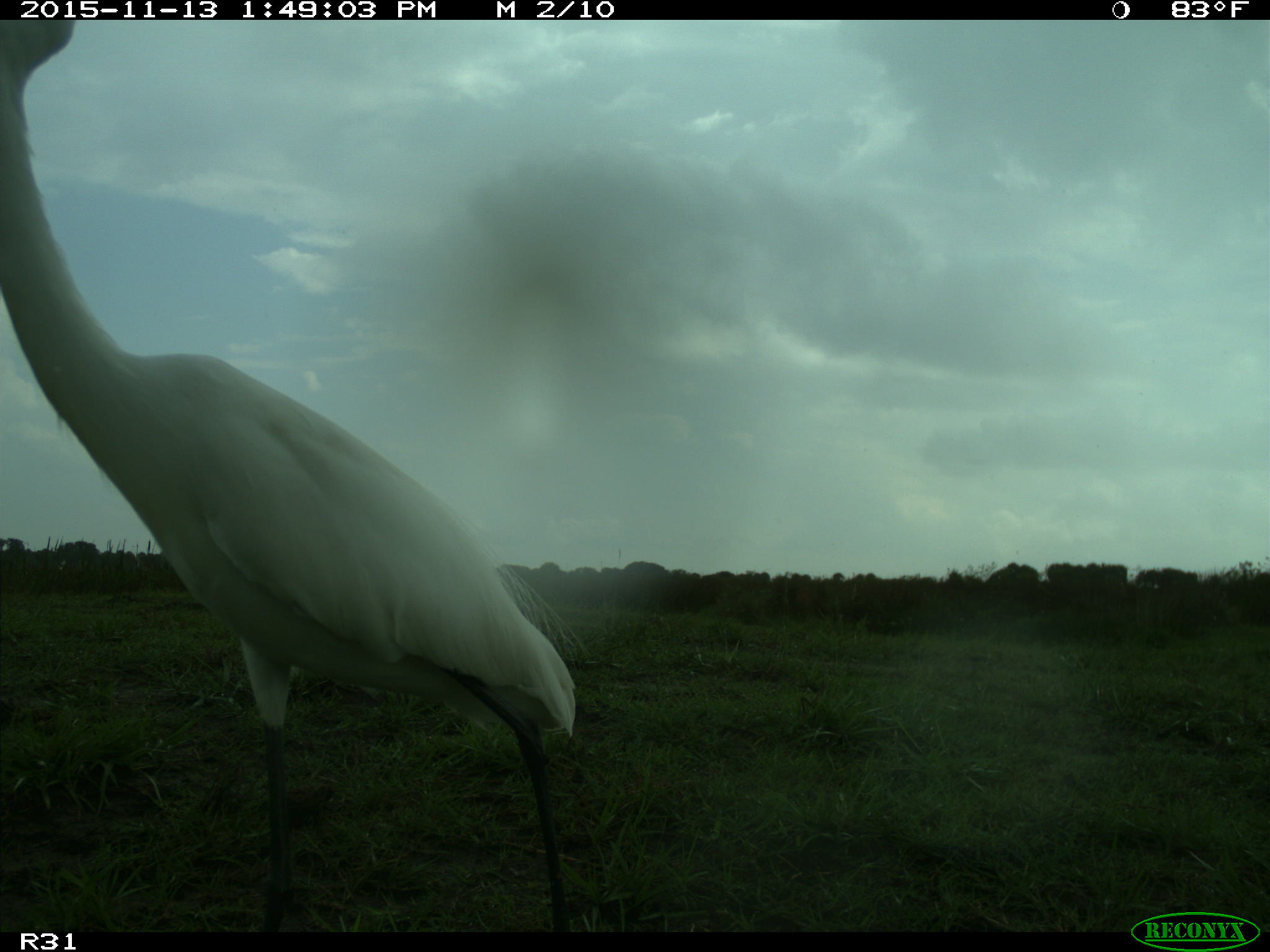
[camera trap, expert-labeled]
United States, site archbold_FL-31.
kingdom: Animalia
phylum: Chordata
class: Aves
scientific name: Aves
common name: birds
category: unidentified bird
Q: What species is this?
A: Unidentified bird (birds) (Aves).